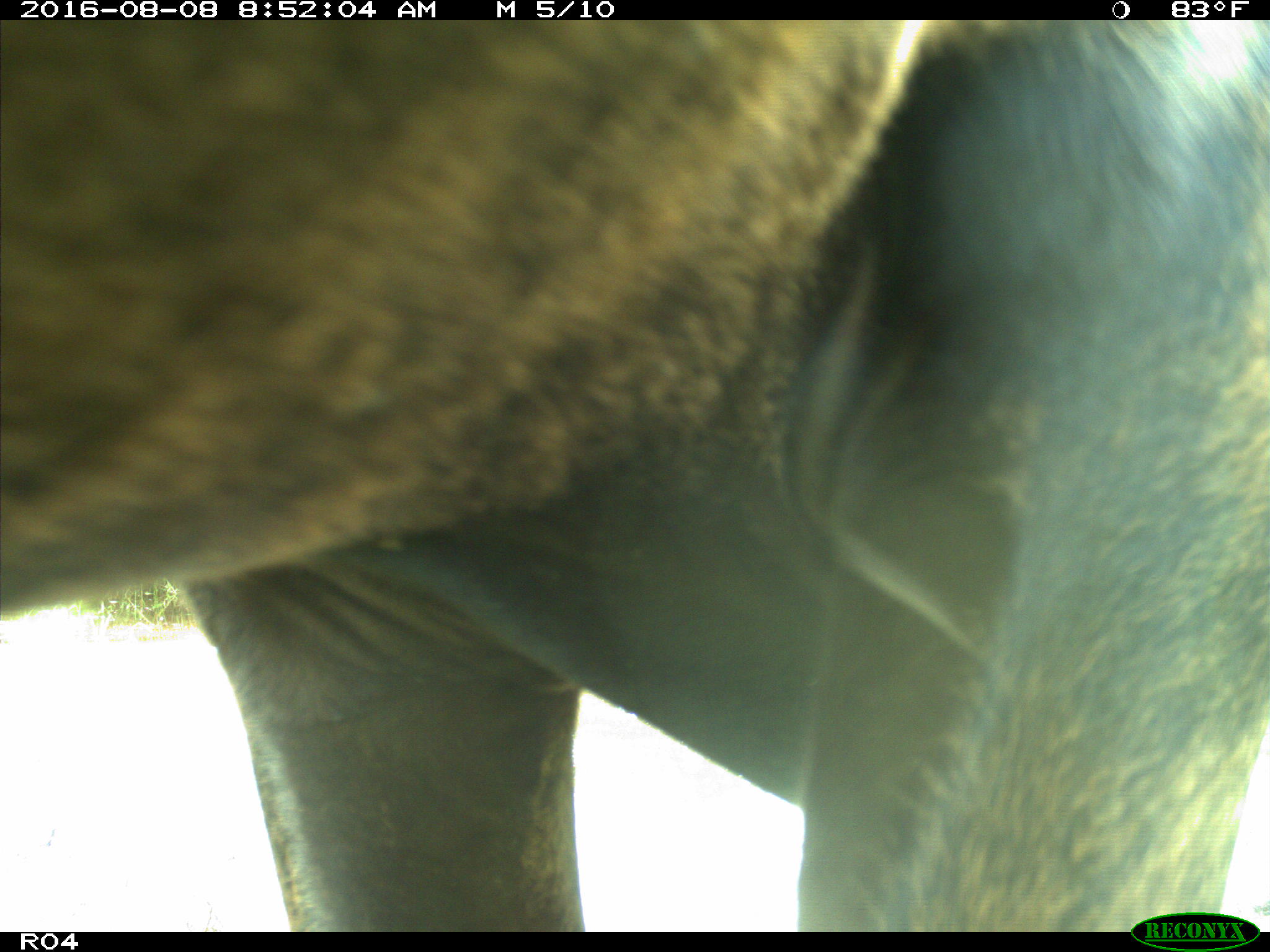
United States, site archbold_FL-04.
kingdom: Animalia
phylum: Chordata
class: Mammalia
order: Artiodactyla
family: Bovidae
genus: Bos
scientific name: Bos taurus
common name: domestic cow